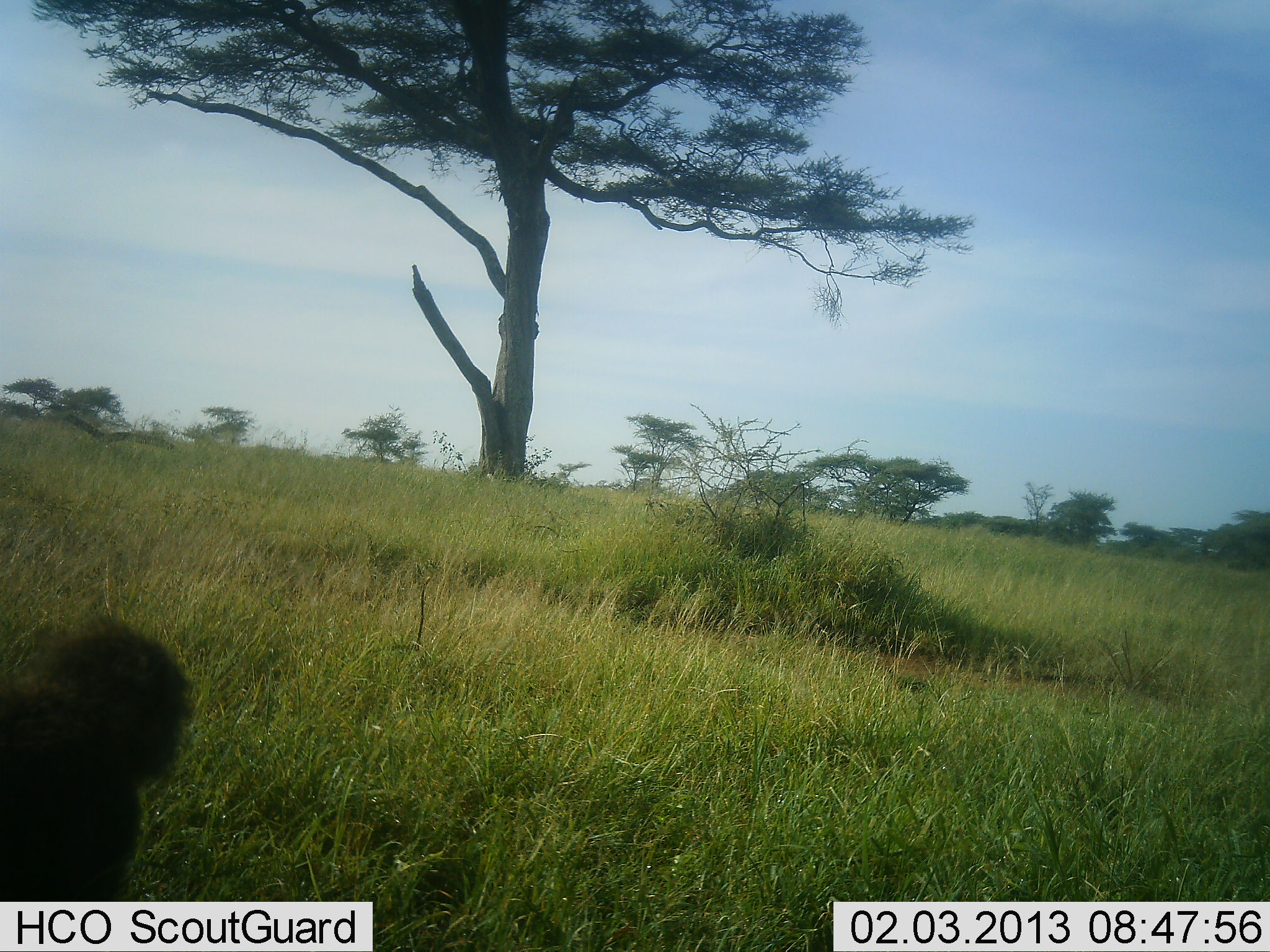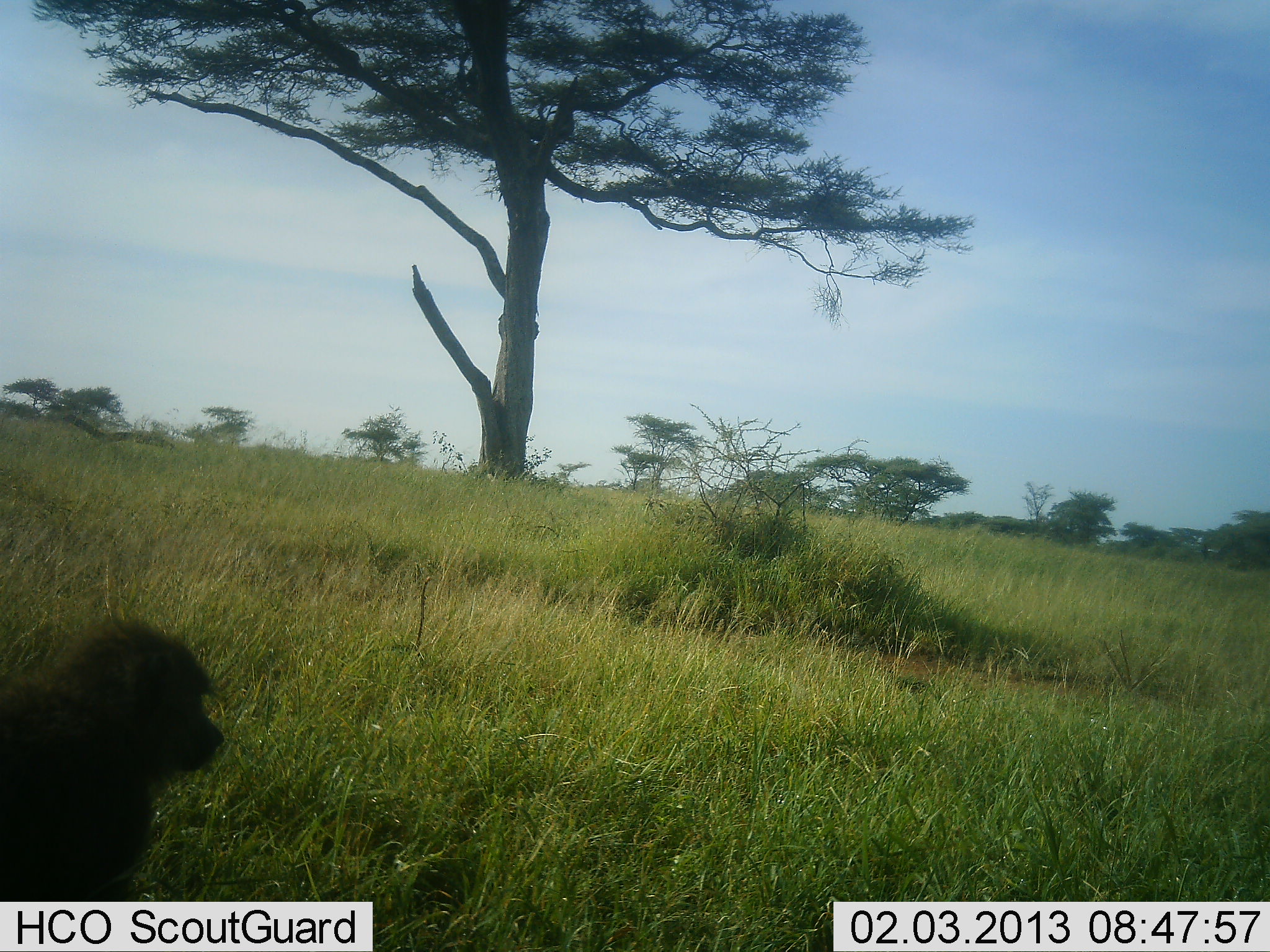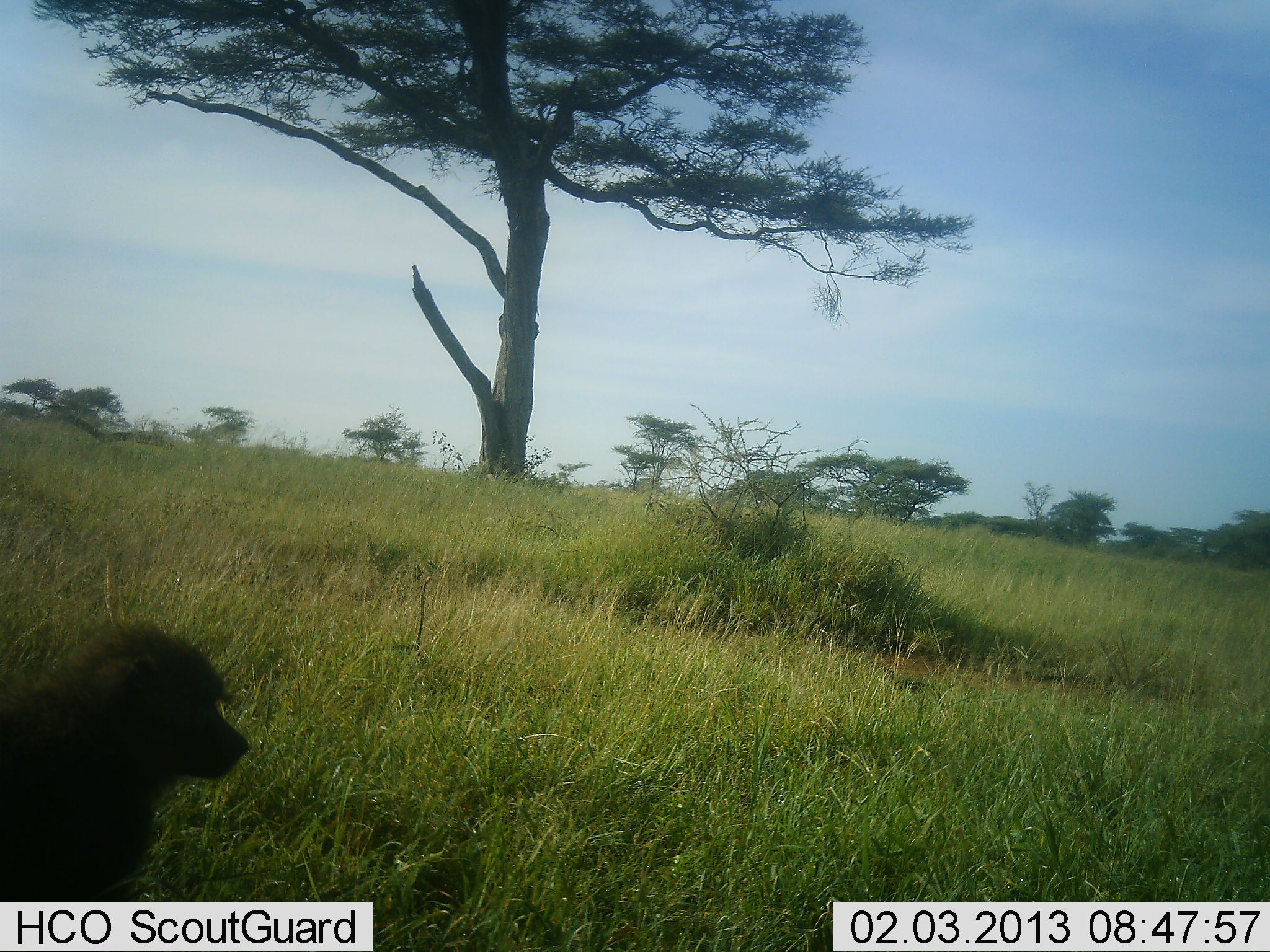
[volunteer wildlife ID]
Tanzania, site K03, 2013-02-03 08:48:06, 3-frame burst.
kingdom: Animalia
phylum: Chordata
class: Mammalia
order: Primates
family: Cercopithecidae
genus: Papio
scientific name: Papio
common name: baboon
Baboon (Papio), count 1. Behavior (volunteer vote fractions): standing 55%, resting 36%, moving 5%, interacting 5%. Young present (vote fraction): 0%. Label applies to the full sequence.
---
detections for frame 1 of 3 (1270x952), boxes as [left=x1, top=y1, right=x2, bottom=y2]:
animal: [left=2, top=617, right=188, bottom=903]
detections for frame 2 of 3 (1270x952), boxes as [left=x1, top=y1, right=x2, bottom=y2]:
animal: [left=2, top=620, right=226, bottom=901]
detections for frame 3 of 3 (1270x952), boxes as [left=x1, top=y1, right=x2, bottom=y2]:
animal: [left=1, top=622, right=252, bottom=902]